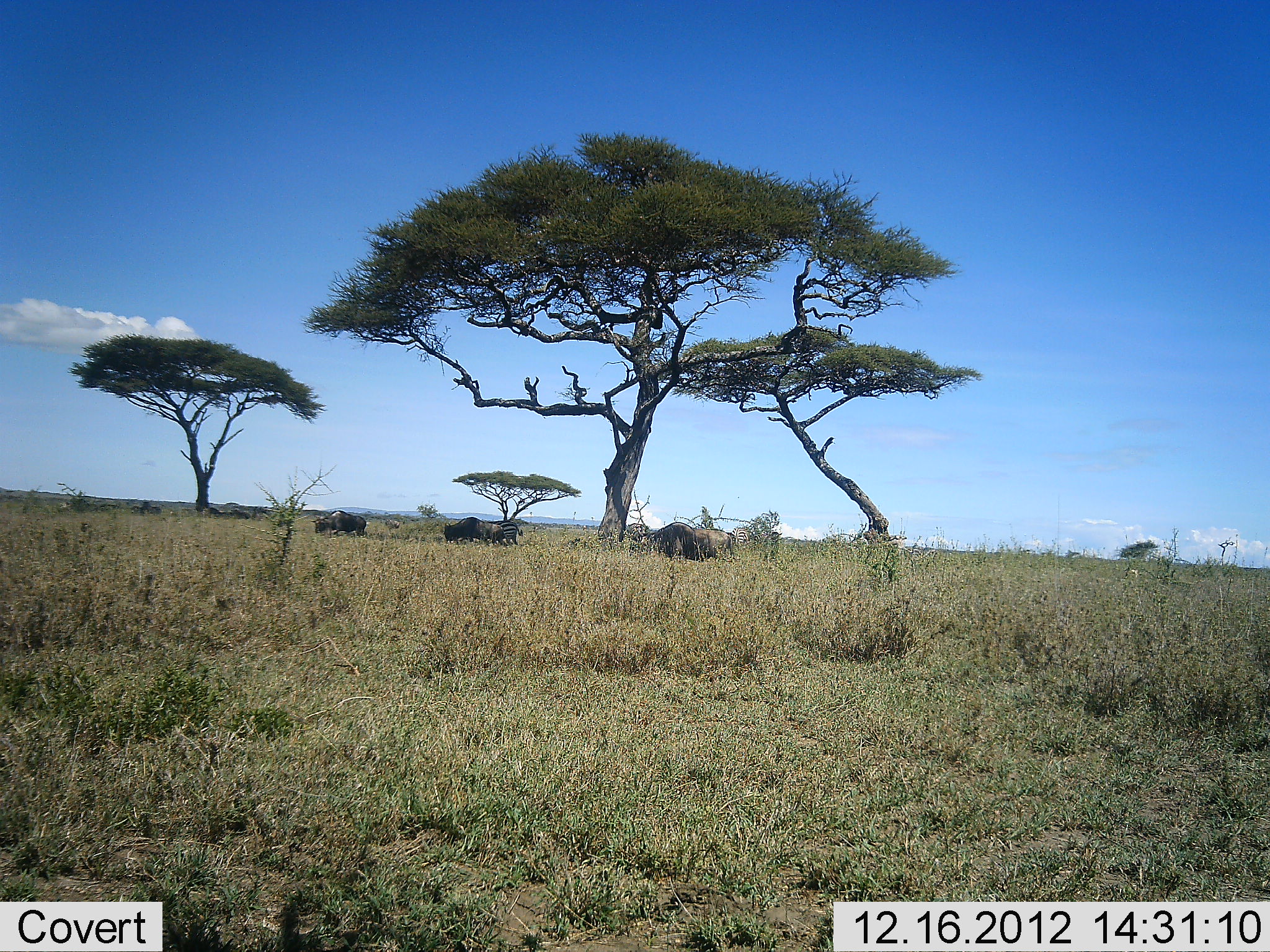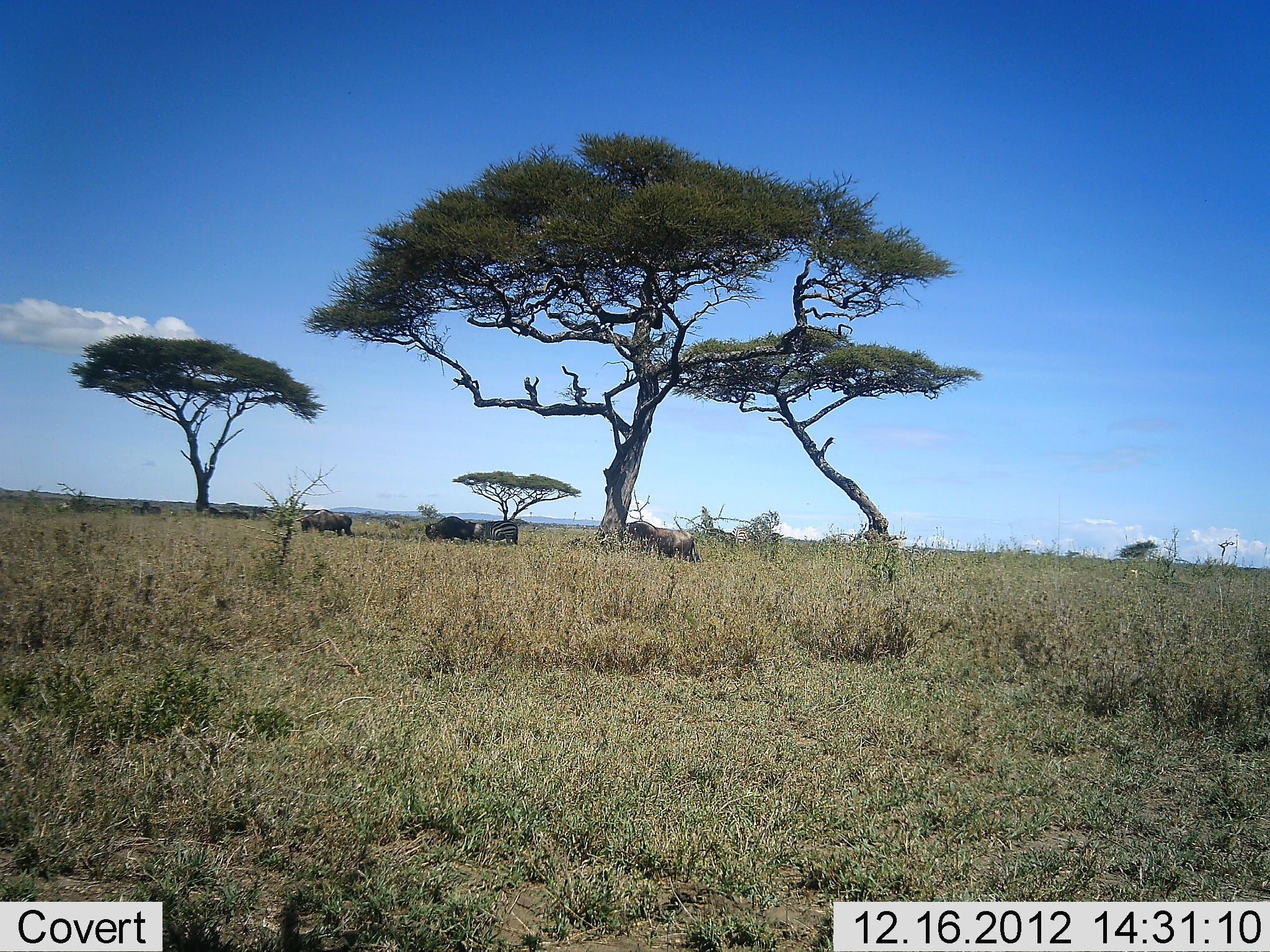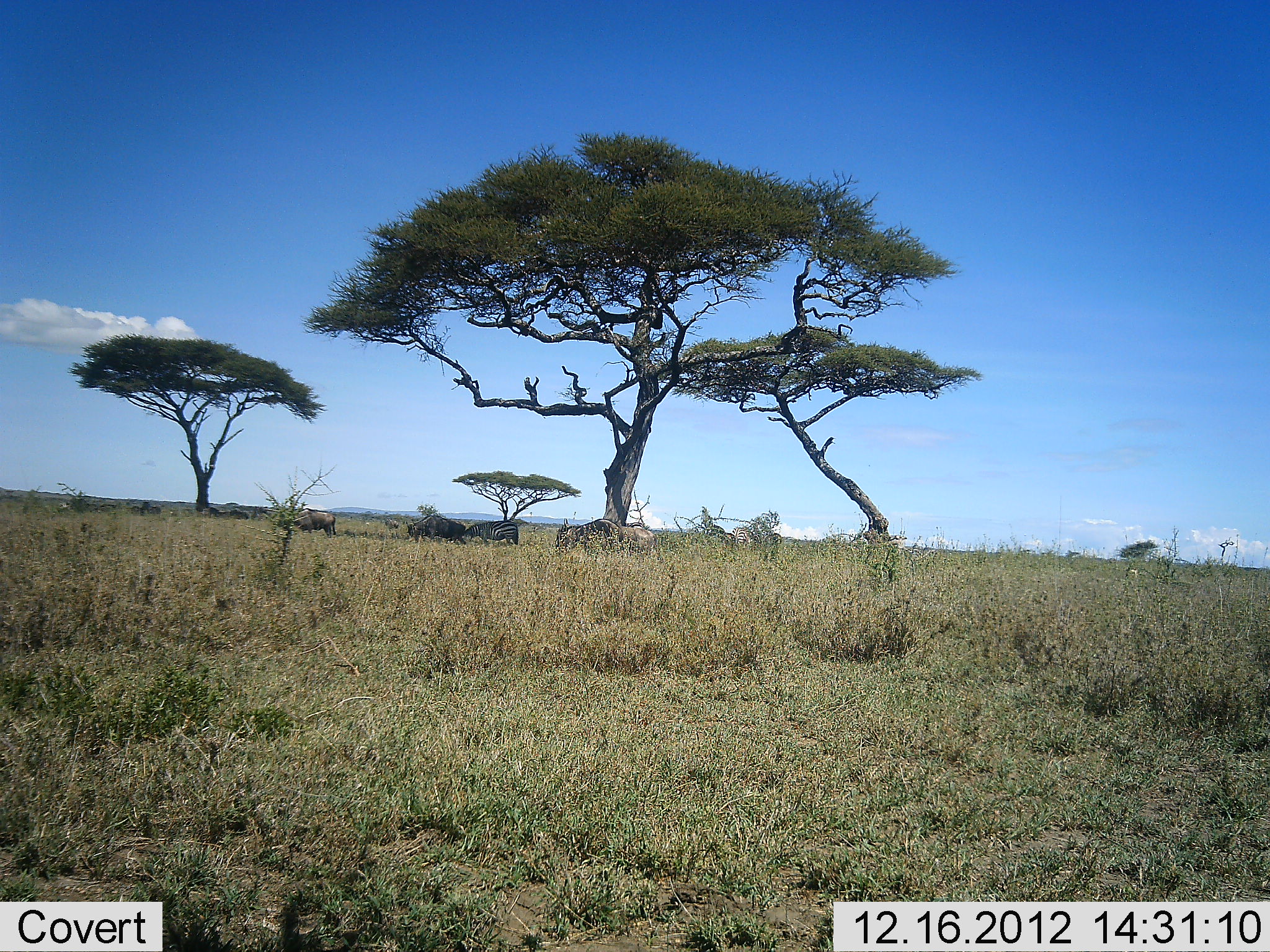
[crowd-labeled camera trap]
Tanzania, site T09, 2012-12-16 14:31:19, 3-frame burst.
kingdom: Animalia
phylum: Chordata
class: Mammalia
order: Artiodactyla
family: Bovidae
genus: Connochaetes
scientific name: Connochaetes taurinus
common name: blue wildebeest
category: wildebeest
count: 4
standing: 20%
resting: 0%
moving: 87%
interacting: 0%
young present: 0%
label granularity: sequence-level